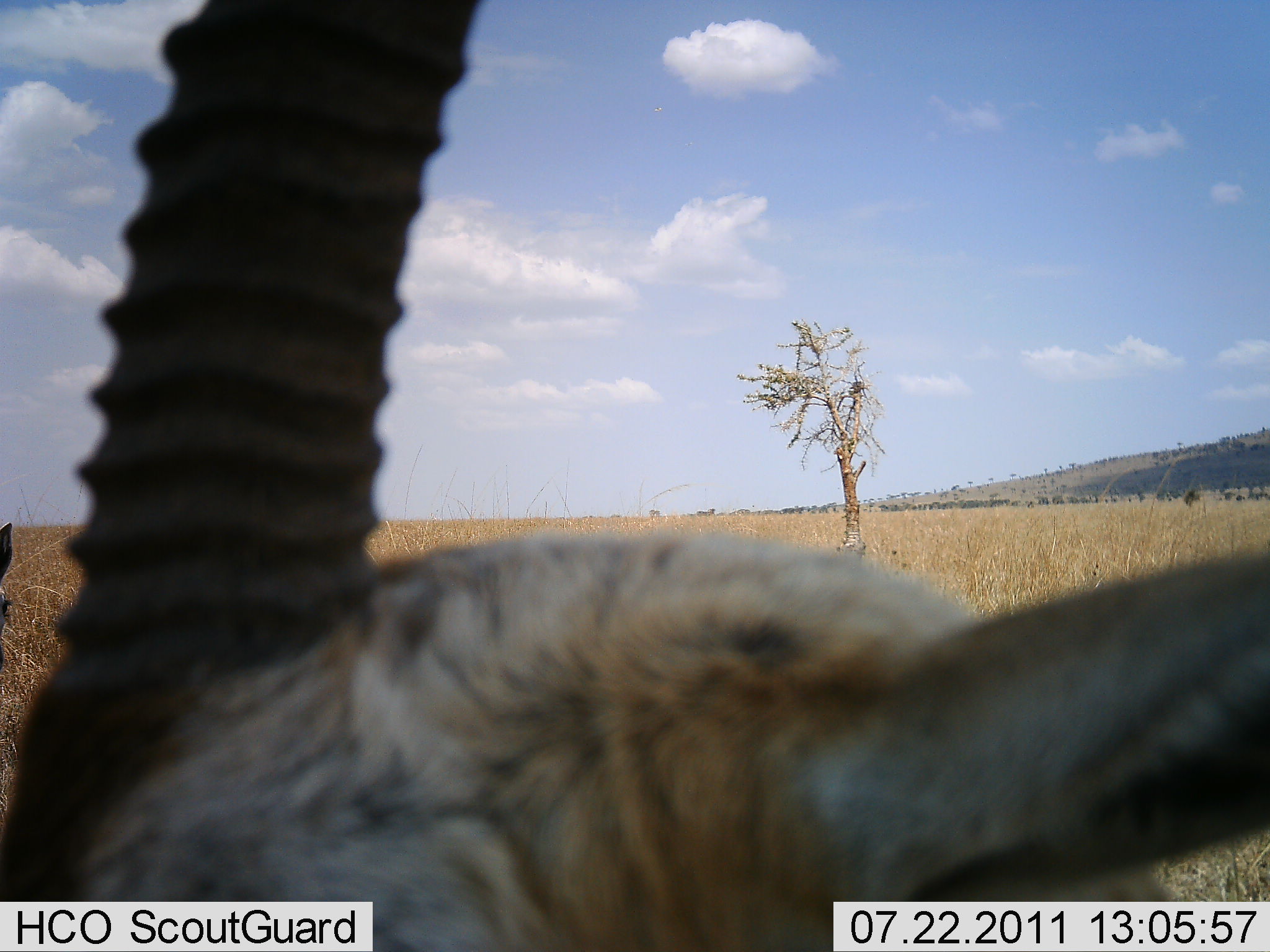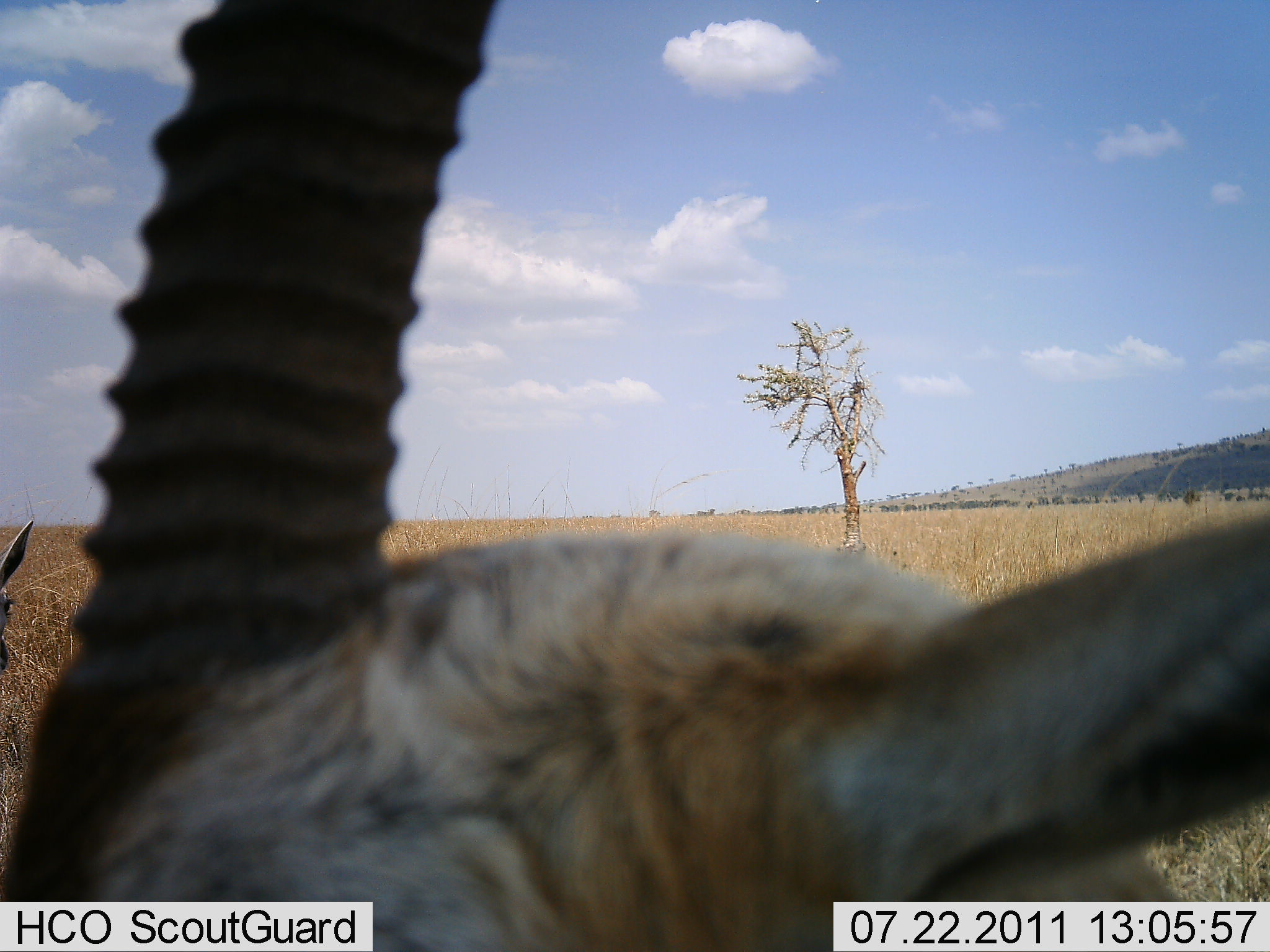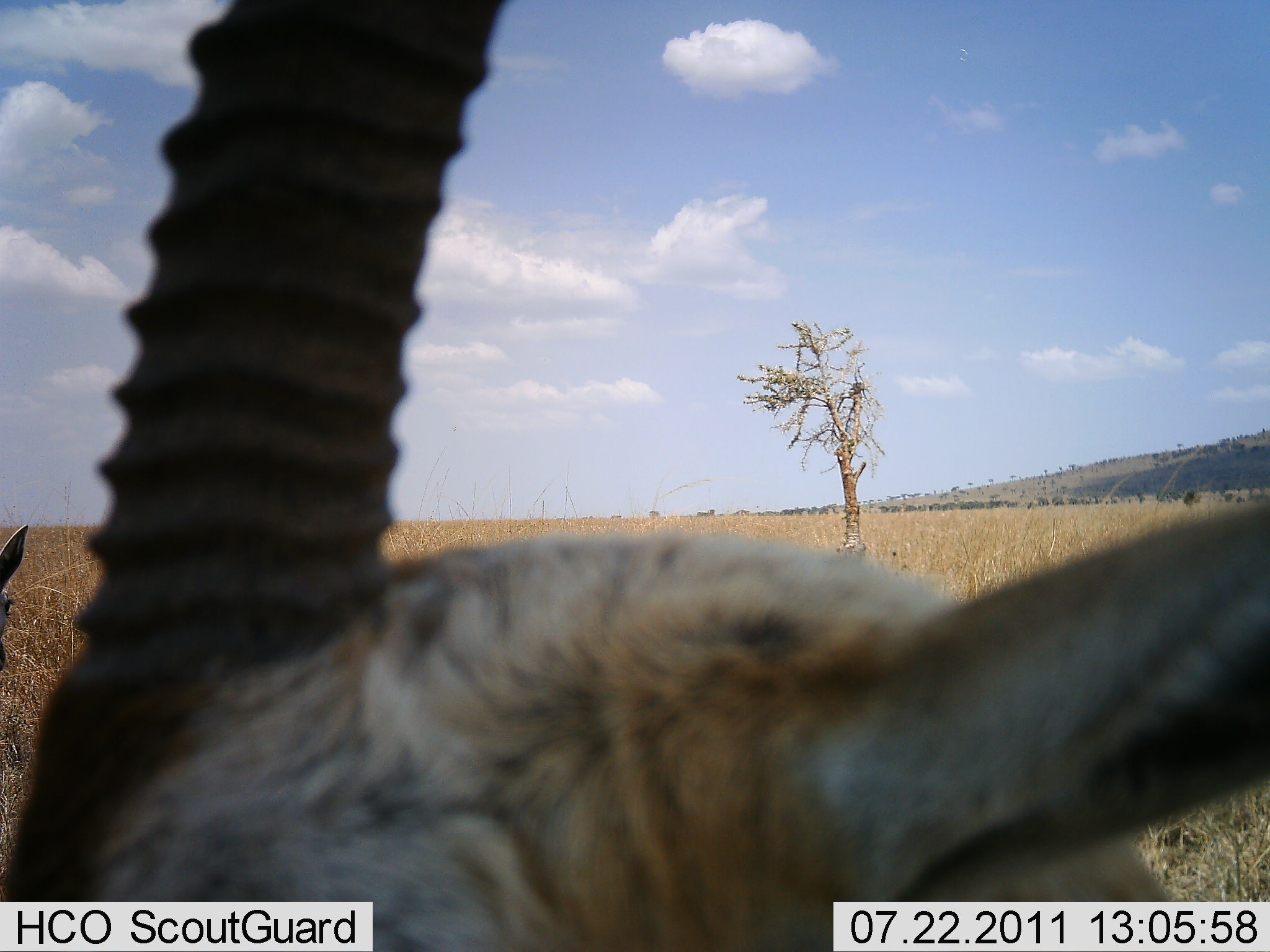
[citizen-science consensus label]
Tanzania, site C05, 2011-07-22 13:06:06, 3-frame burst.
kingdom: Animalia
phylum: Chordata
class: Mammalia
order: Artiodactyla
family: Bovidae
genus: Eudorcas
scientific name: Eudorcas thomsonii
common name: thomson's gazelle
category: gazellethomsons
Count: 2.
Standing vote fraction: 91%.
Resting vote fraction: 9%.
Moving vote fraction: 0%.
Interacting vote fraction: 0%.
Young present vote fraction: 0%.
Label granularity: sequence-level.